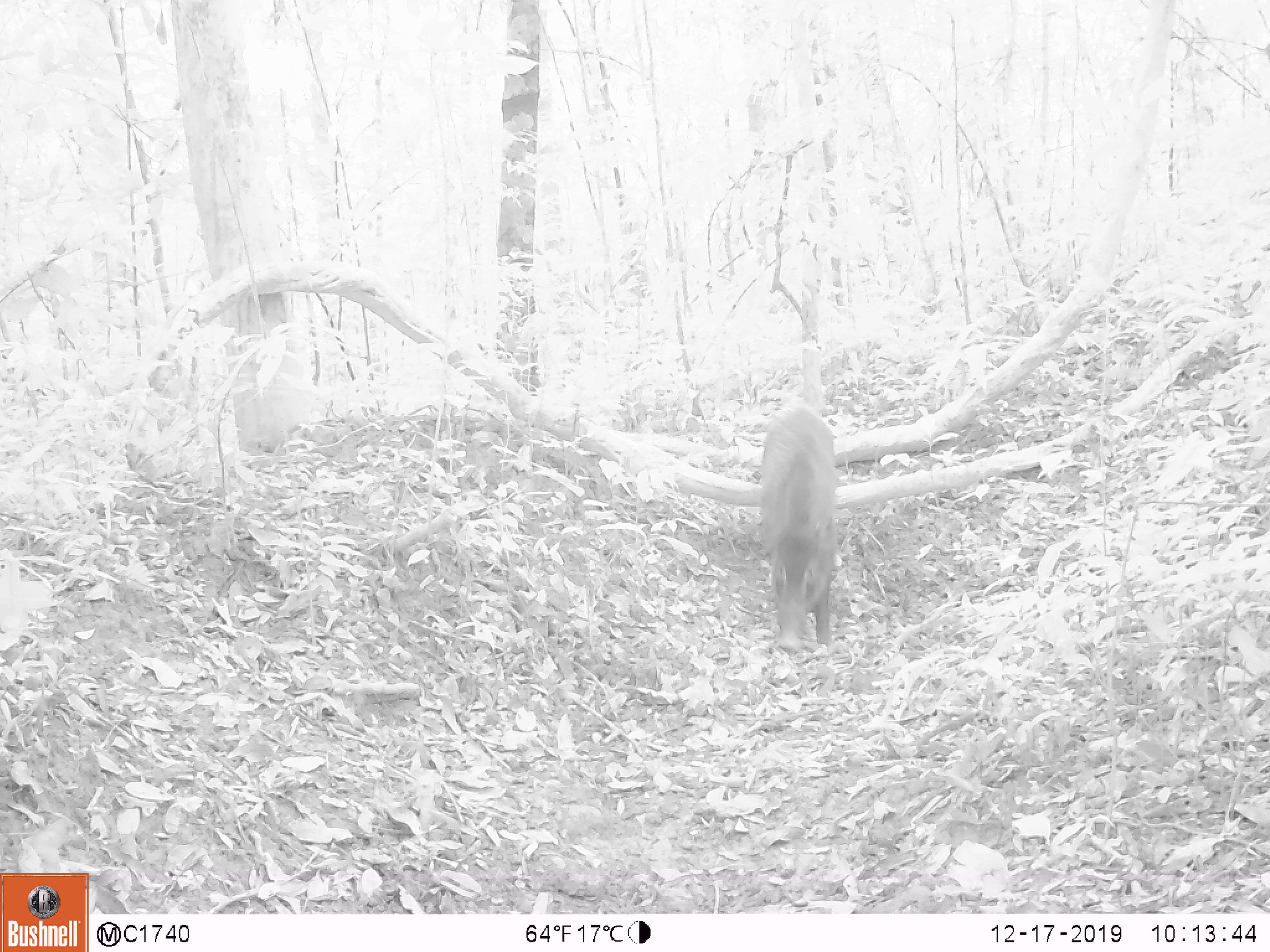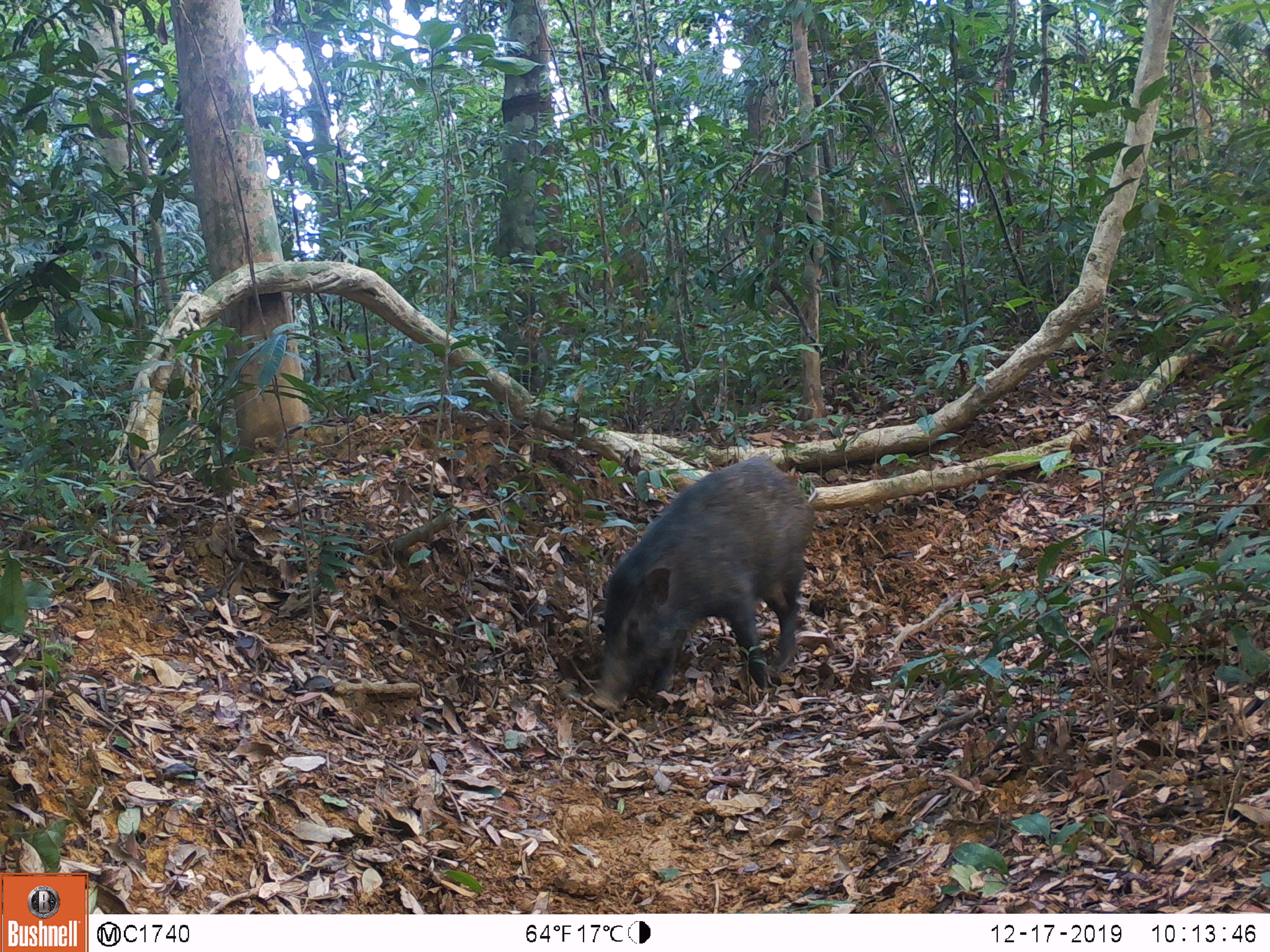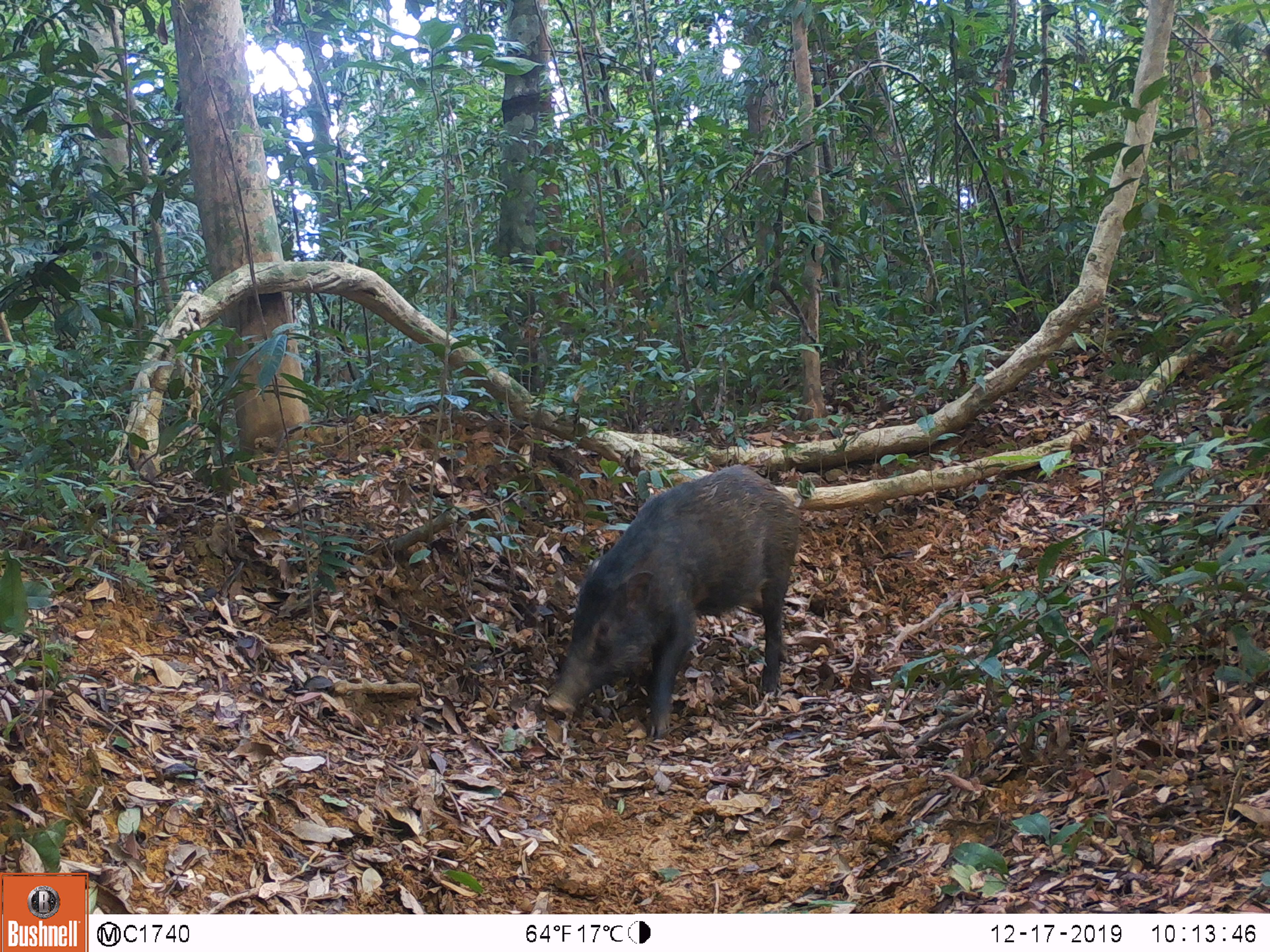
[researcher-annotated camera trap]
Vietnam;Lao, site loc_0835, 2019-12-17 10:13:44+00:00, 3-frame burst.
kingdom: Animalia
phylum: Chordata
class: Mammalia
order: Artiodactyla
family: Suidae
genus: Sus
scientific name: Sus scrofa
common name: eurasian wild pig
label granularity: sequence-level